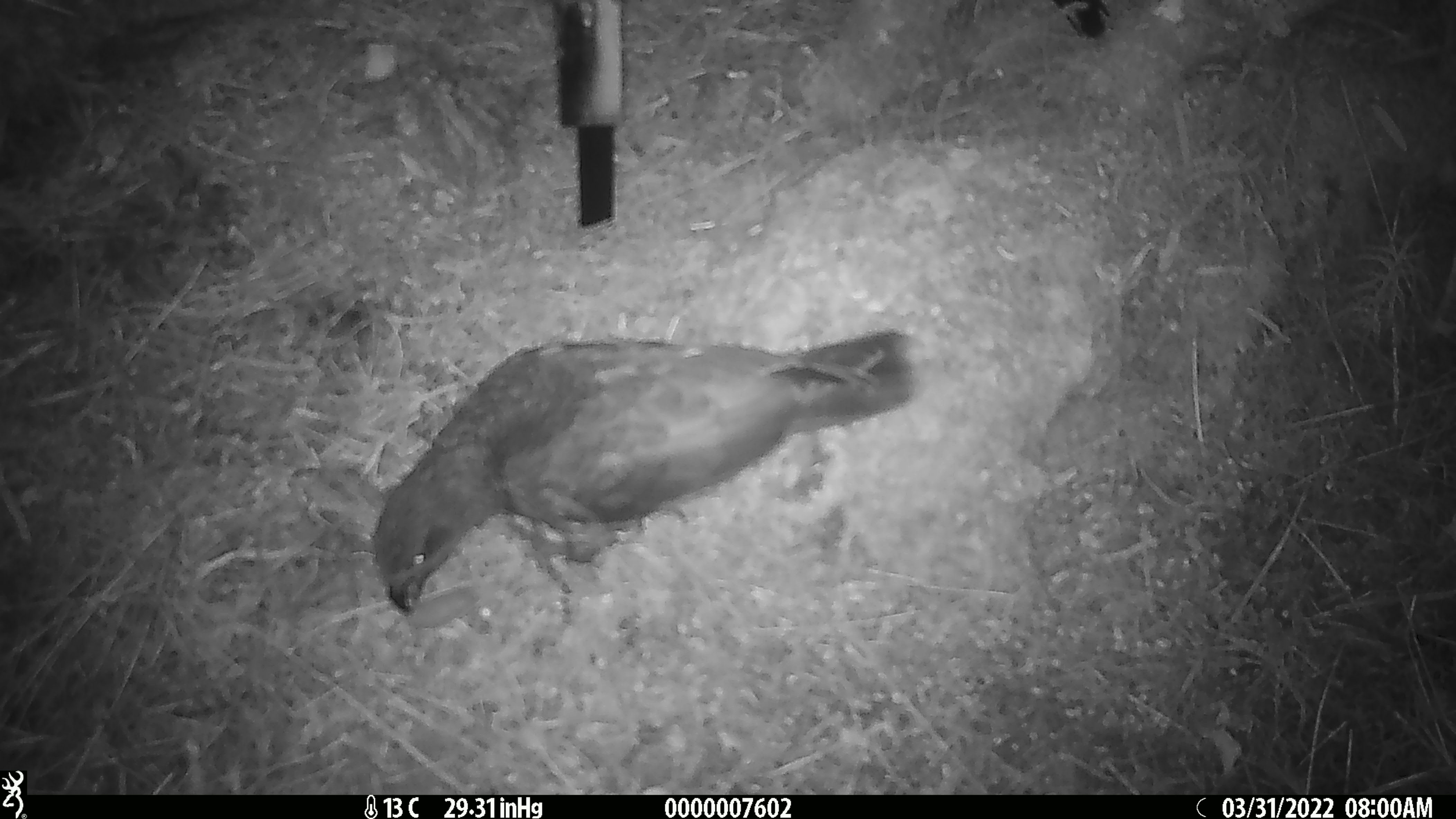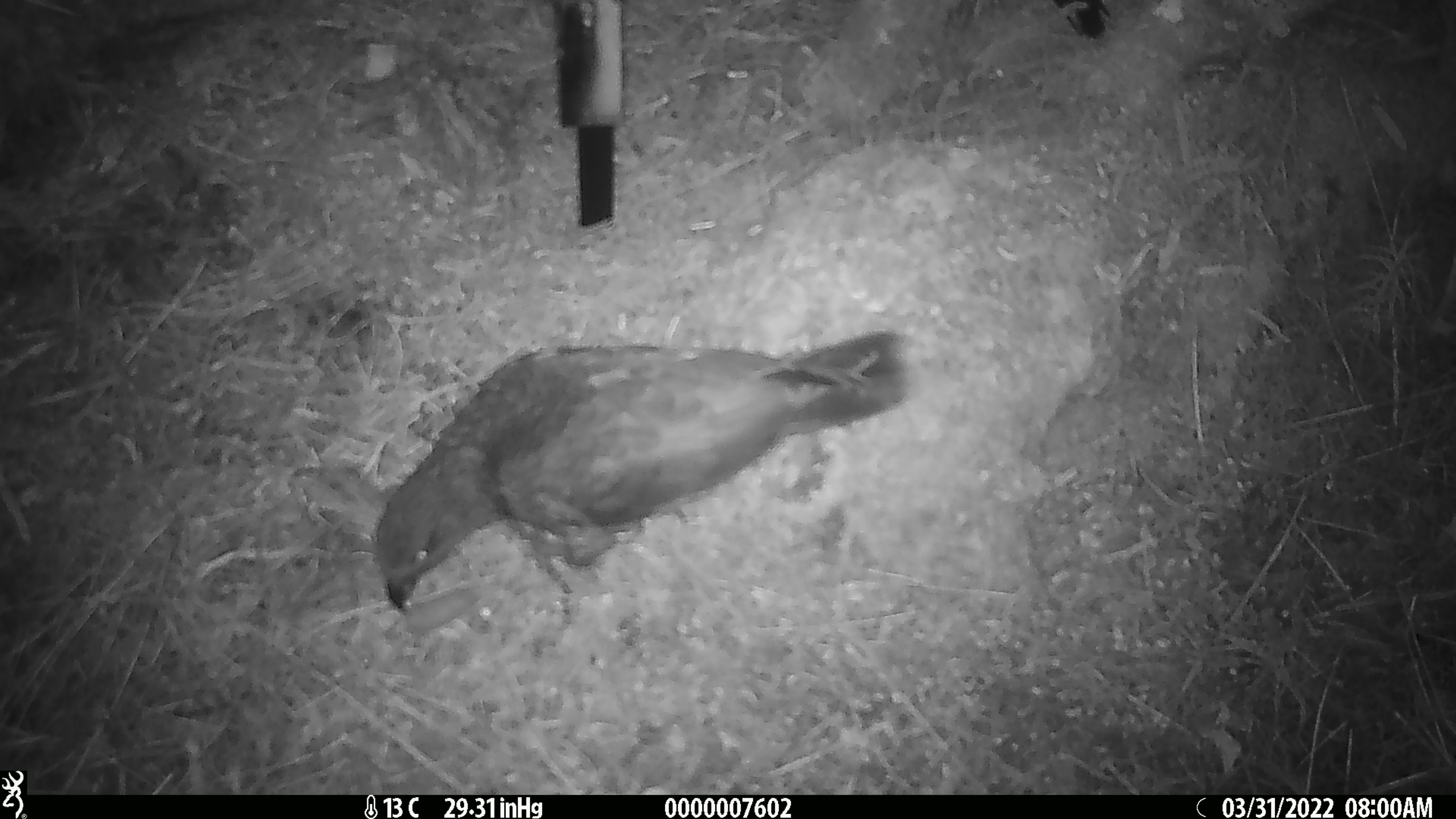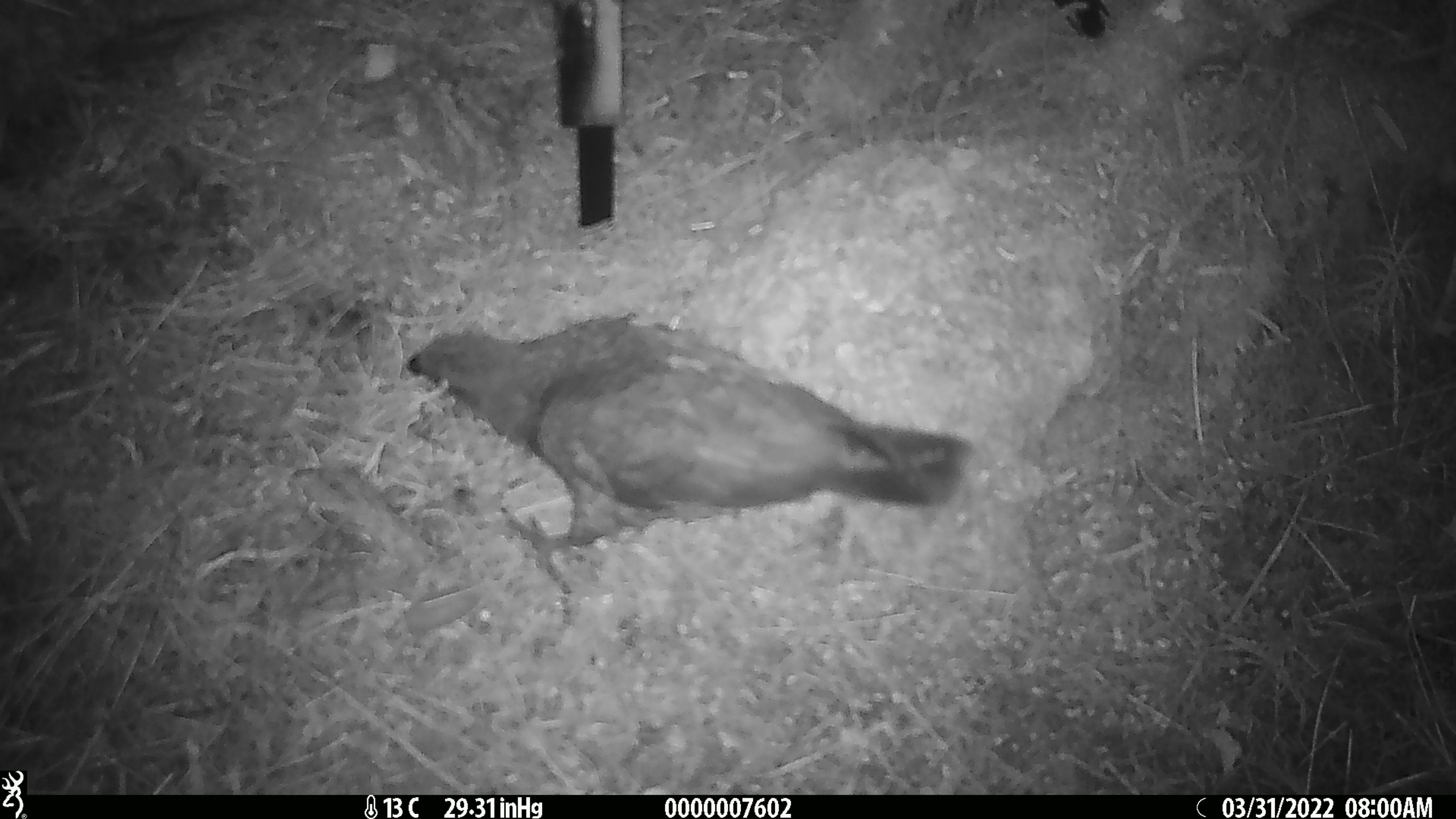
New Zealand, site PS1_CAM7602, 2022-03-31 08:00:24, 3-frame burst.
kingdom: Animalia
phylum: Chordata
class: Aves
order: Psittaciformes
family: Strigopidae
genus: Nestor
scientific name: Nestor notabilis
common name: kea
Kea (Nestor notabilis).